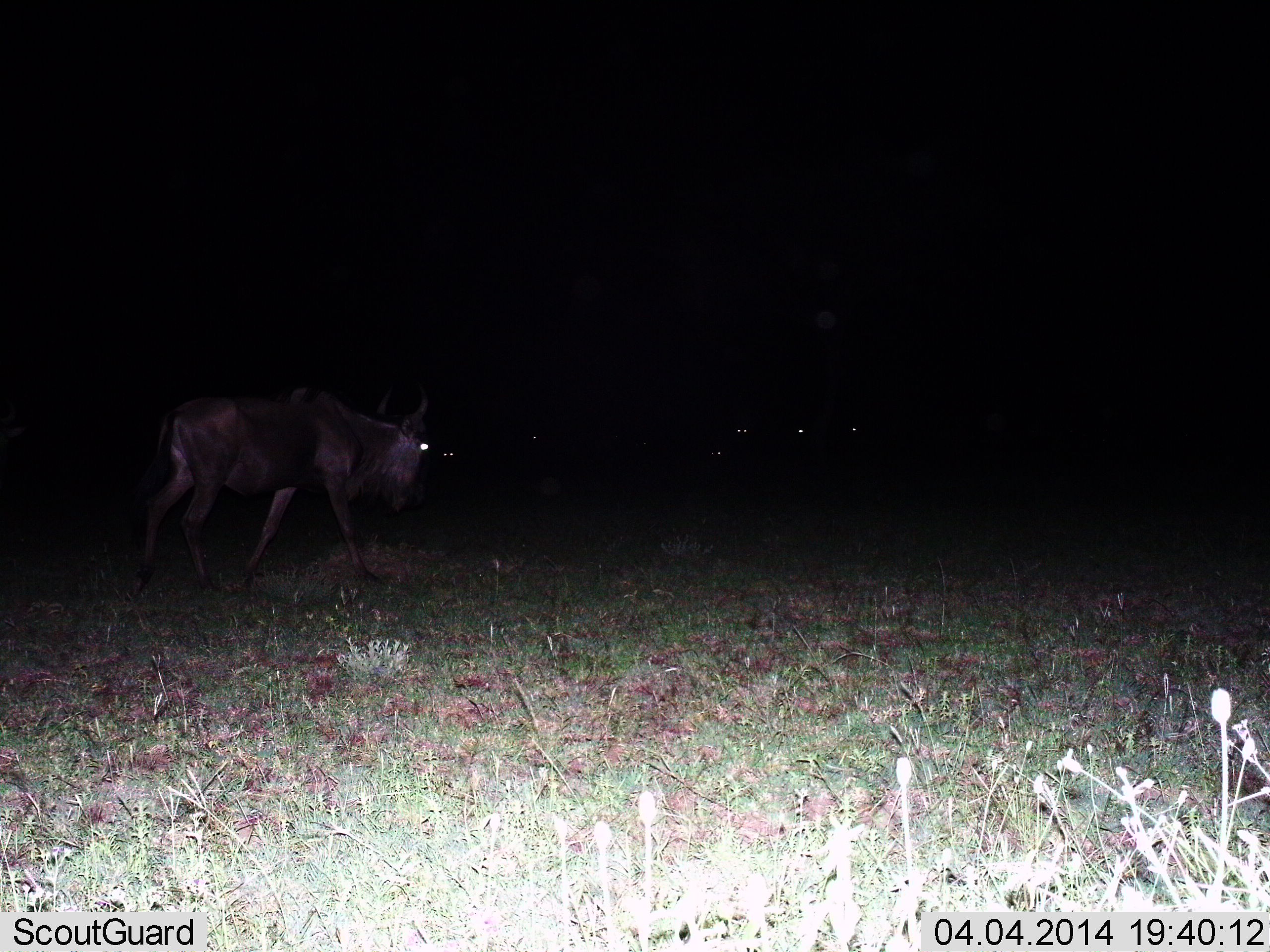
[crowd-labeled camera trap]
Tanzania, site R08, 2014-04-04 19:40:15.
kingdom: Animalia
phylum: Chordata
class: Mammalia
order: Artiodactyla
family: Bovidae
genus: Connochaetes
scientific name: Connochaetes taurinus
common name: blue wildebeest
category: wildebeest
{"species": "wildebeest (blue wildebeest) (Connochaetes taurinus)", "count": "1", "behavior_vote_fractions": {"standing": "60%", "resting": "0%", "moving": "70%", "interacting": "0%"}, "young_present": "0%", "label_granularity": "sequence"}